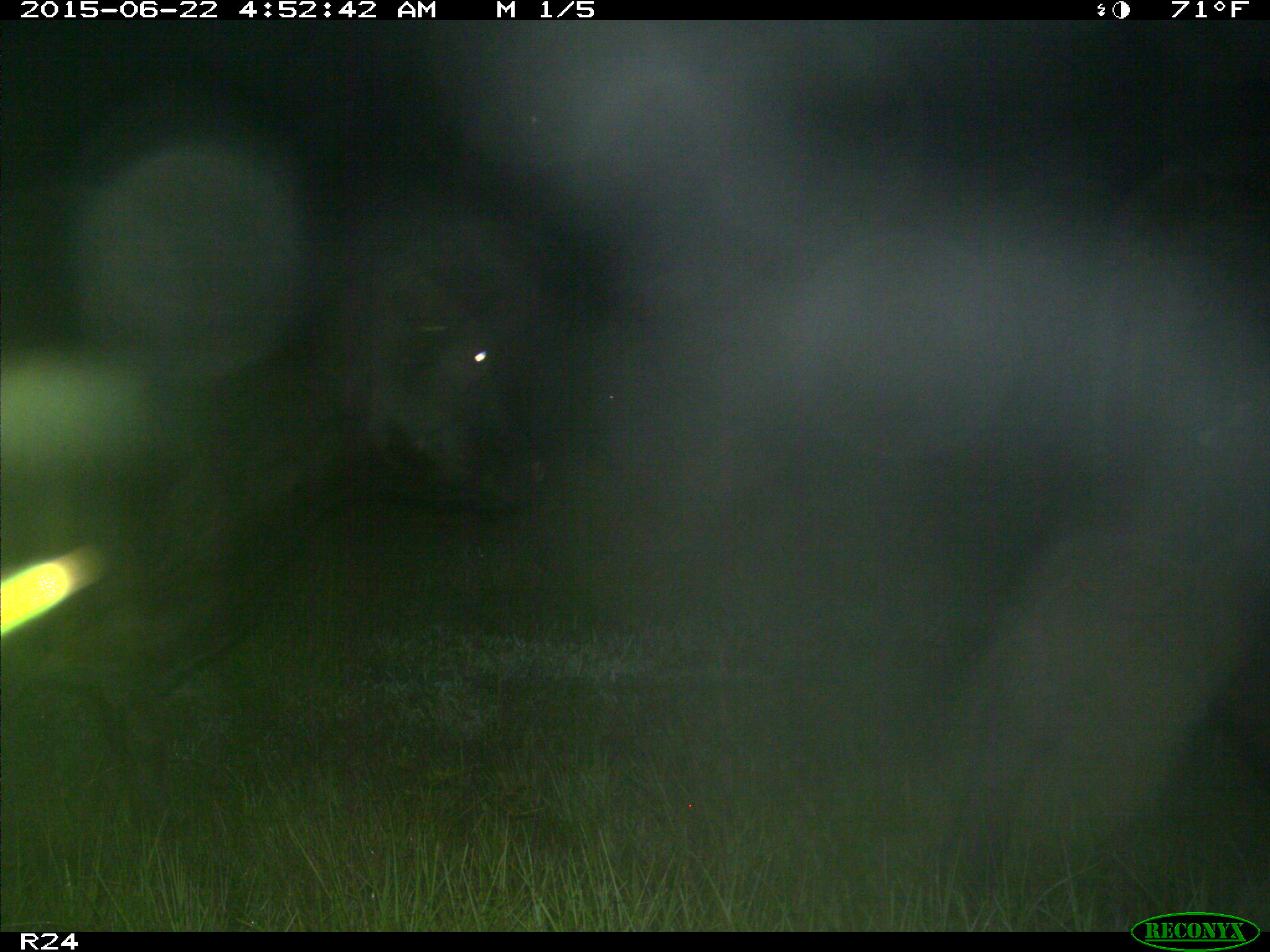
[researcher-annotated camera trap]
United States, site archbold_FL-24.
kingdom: Animalia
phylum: Chordata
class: Mammalia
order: Artiodactyla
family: Bovidae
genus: Bos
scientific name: Bos taurus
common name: domestic cow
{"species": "Bos taurus (domestic cow)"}